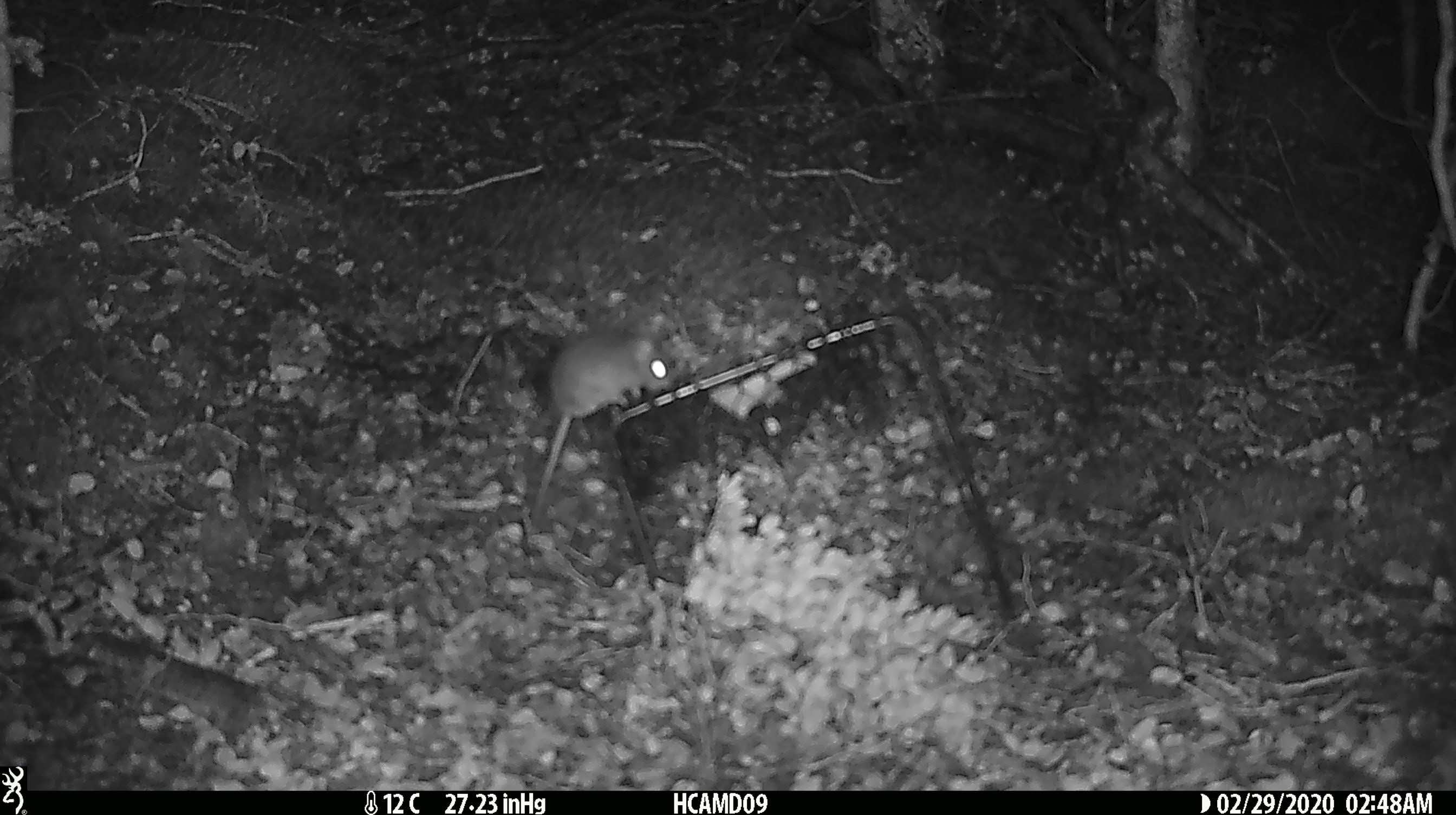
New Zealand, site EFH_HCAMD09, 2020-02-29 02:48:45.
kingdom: Animalia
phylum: Chordata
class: Mammalia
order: Rodentia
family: Muridae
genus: Mus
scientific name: Mus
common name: mouse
Mouse (Mus).